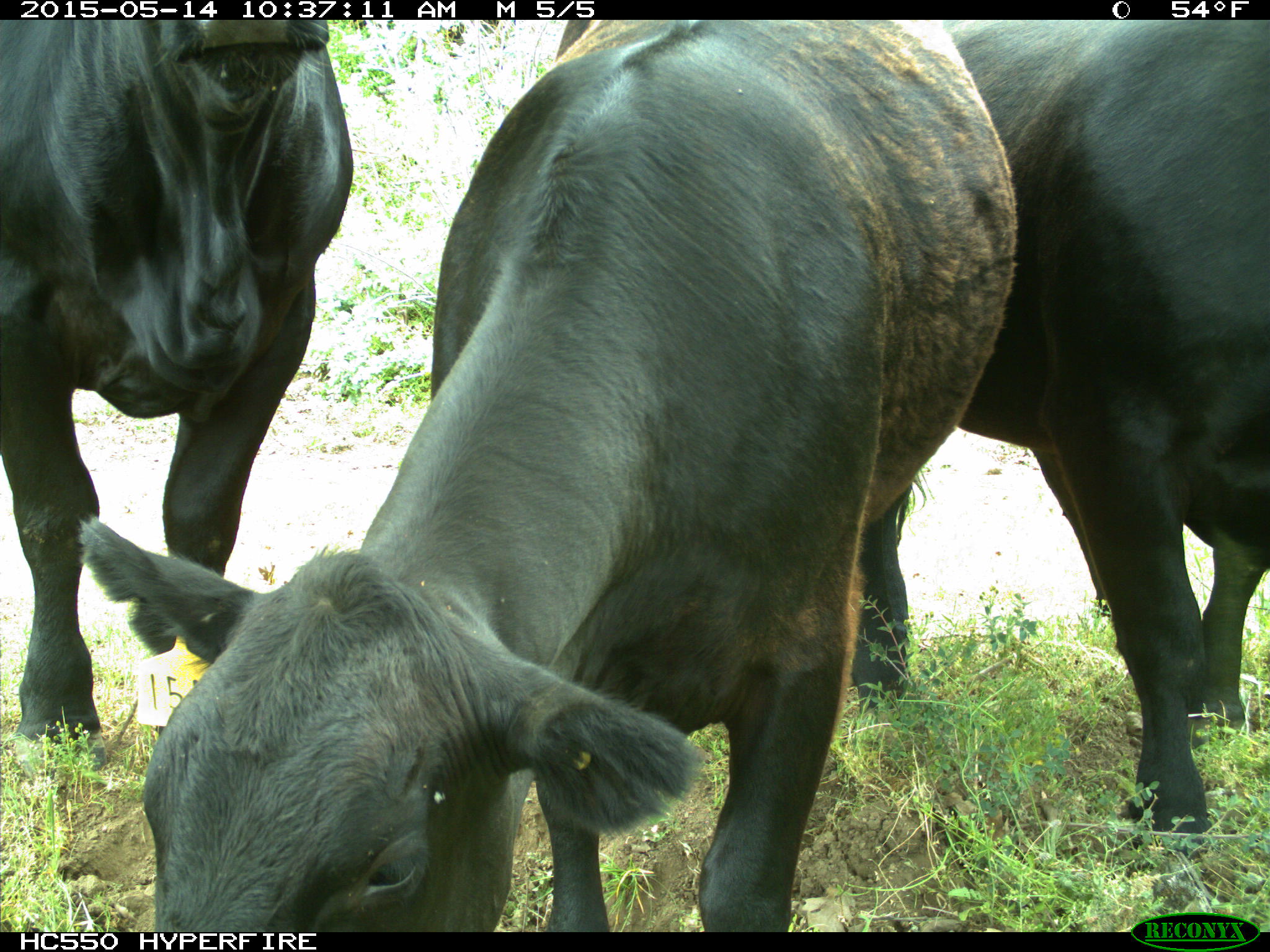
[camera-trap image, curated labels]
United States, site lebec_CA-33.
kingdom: Animalia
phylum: Chordata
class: Mammalia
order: Artiodactyla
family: Bovidae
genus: Bos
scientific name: Bos taurus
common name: domestic cow